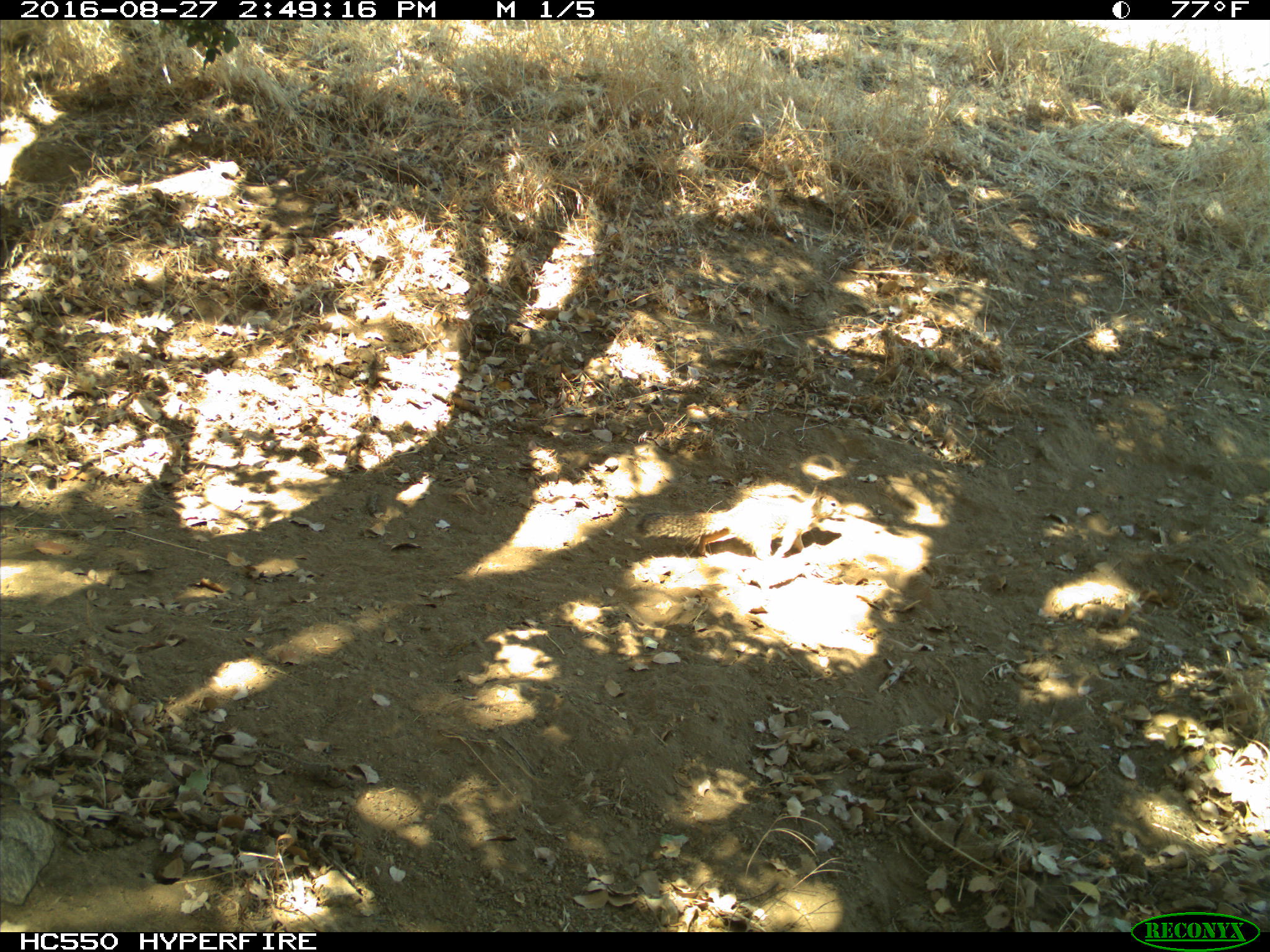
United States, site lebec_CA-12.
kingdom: Animalia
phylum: Chordata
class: Mammalia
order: Rodentia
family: Sciuridae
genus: Otospermophilus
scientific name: Otospermophilus beecheyi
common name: california ground squirrel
Otospermophilus beecheyi (california ground squirrel).